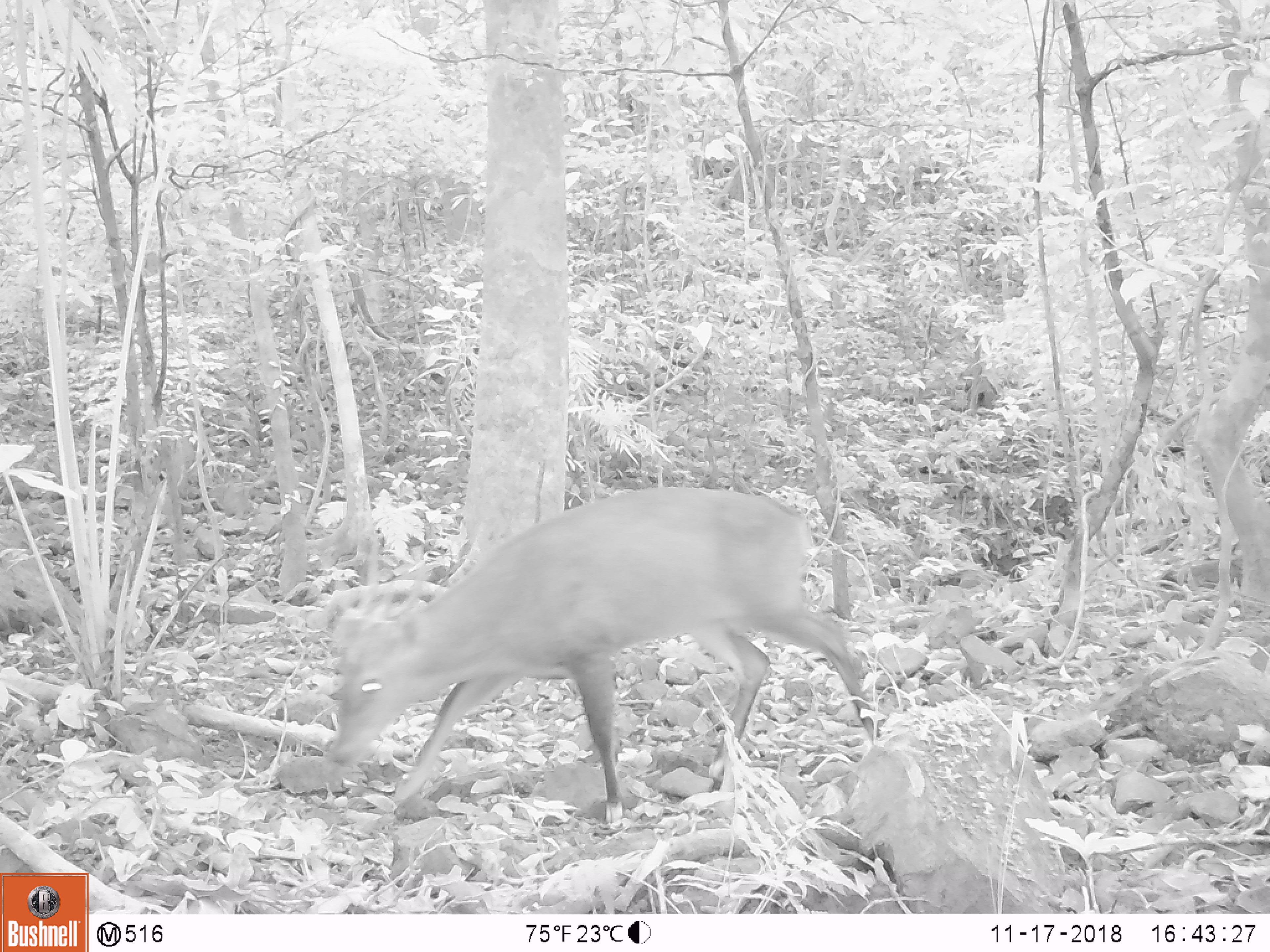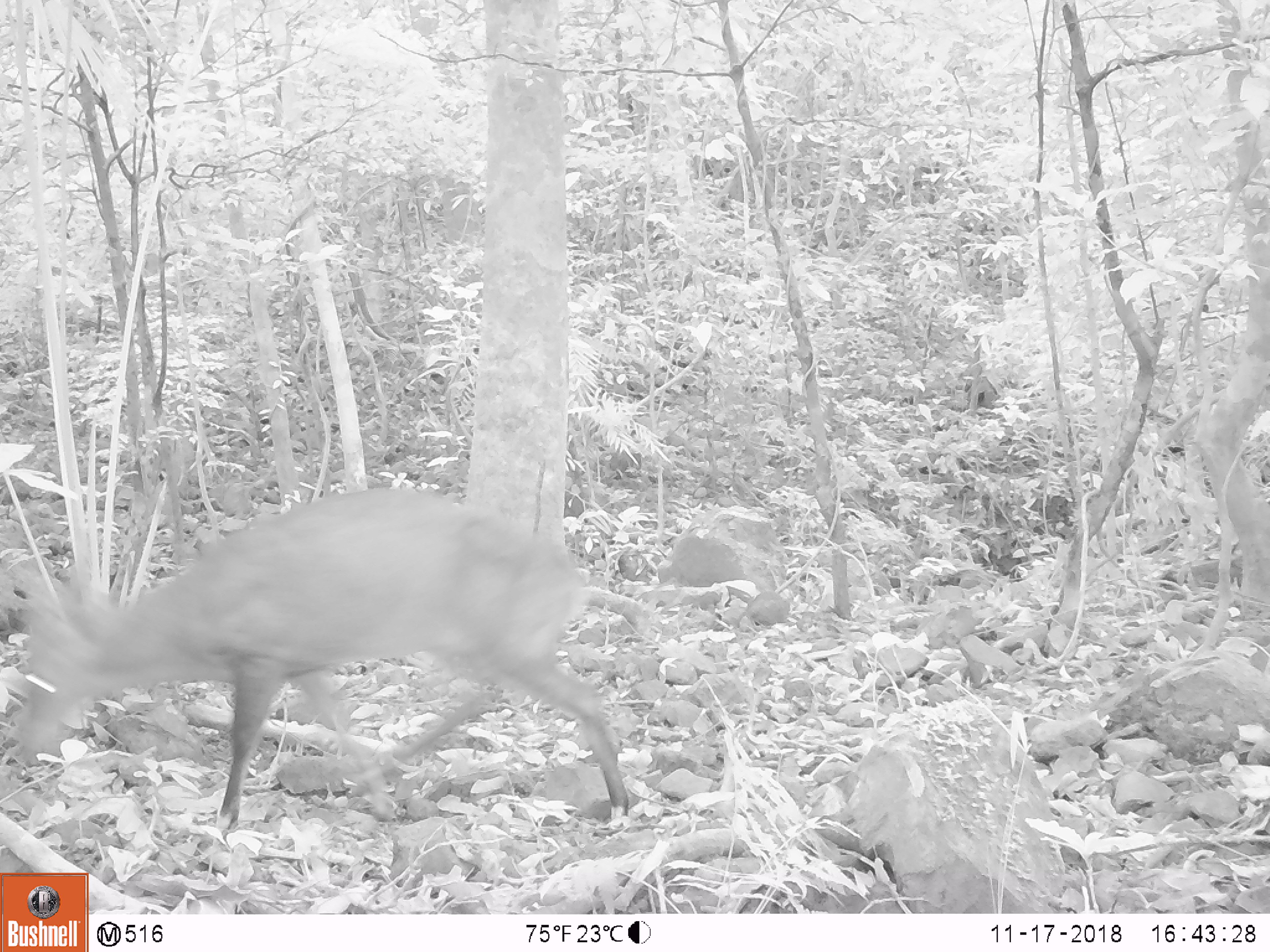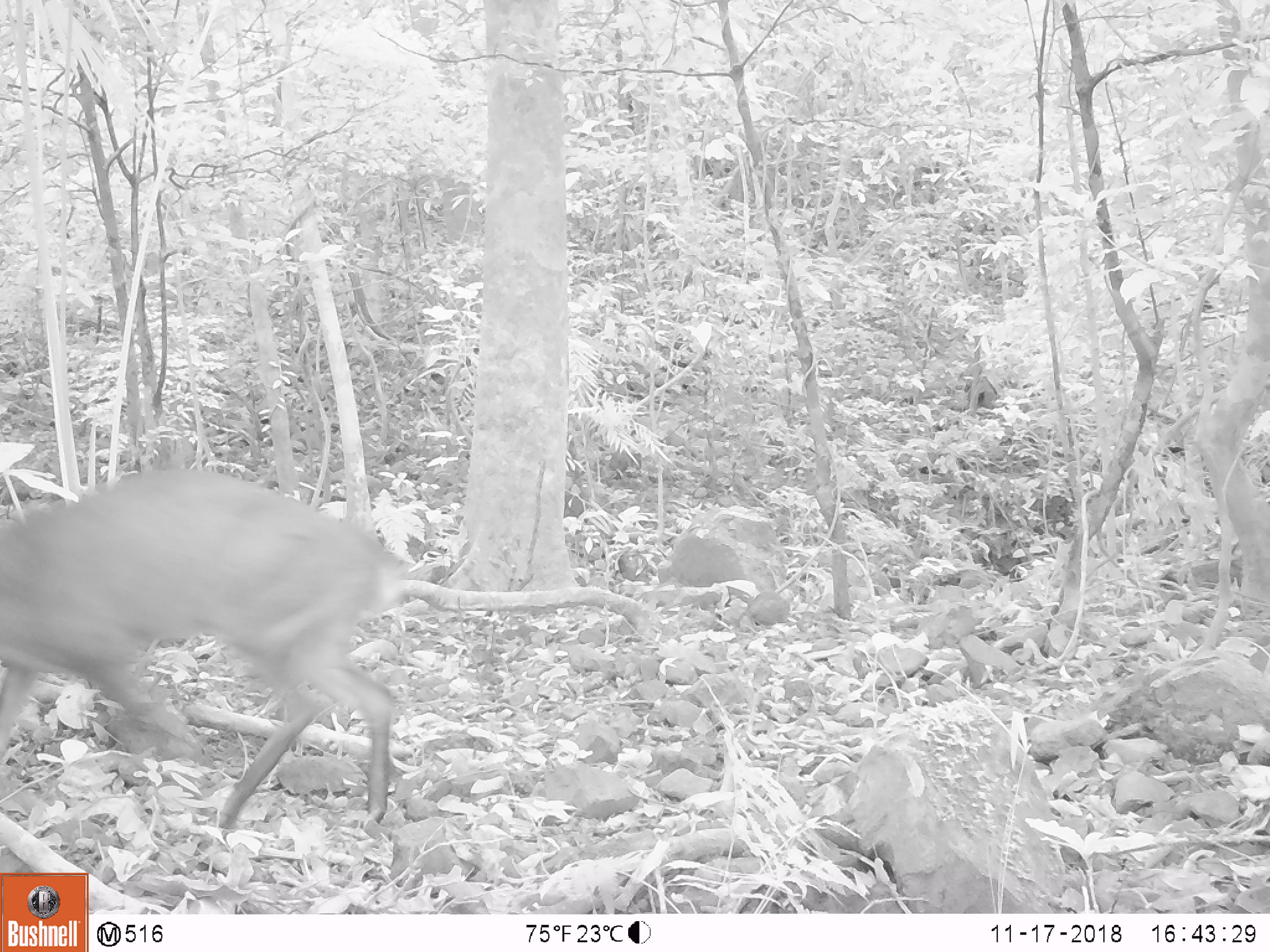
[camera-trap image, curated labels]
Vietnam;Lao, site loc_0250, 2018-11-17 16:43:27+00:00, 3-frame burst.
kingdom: Animalia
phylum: Chordata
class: Mammalia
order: Artiodactyla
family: Cervidae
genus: Muntiacus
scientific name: Muntiacus vuquangensis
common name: large-antlered muntjac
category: large antlered muntjac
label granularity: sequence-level